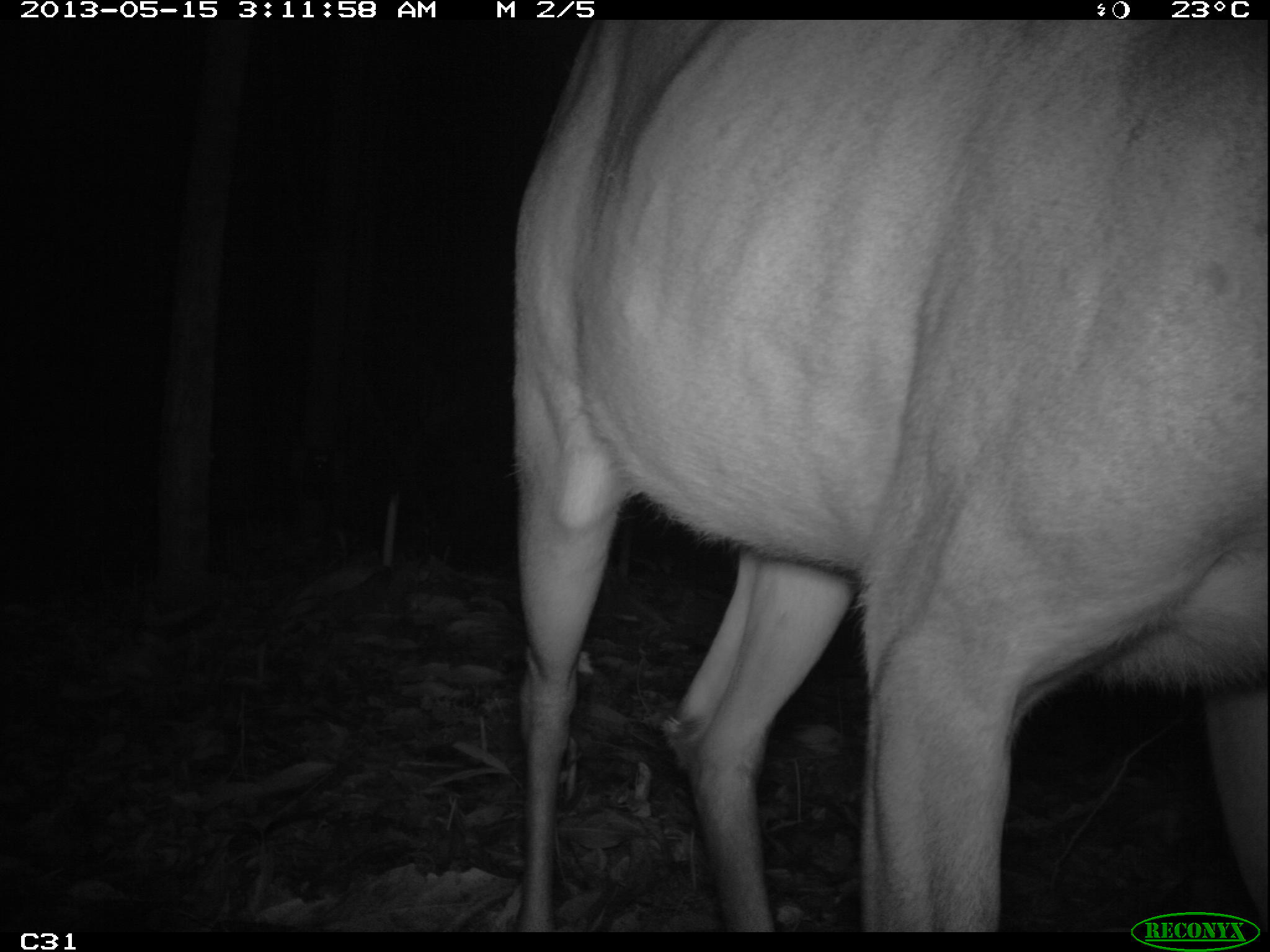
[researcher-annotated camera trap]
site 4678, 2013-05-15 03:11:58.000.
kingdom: Animalia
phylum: Chordata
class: Mammalia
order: Artiodactyla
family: Cervidae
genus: Mazama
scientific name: Mazama americana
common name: red brocket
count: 1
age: adult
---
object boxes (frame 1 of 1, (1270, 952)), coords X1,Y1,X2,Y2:
mazama americana: 510,20,1268,932